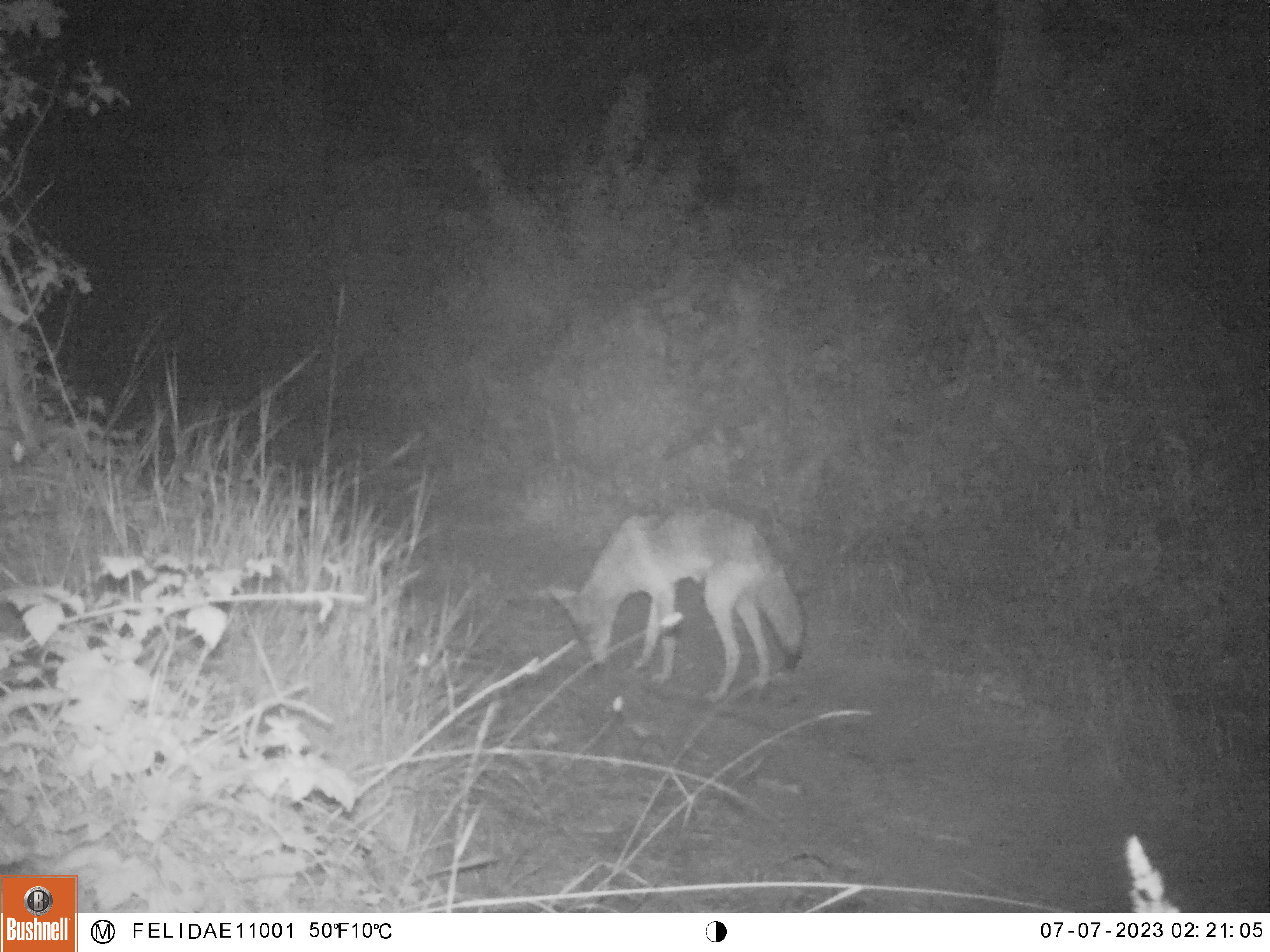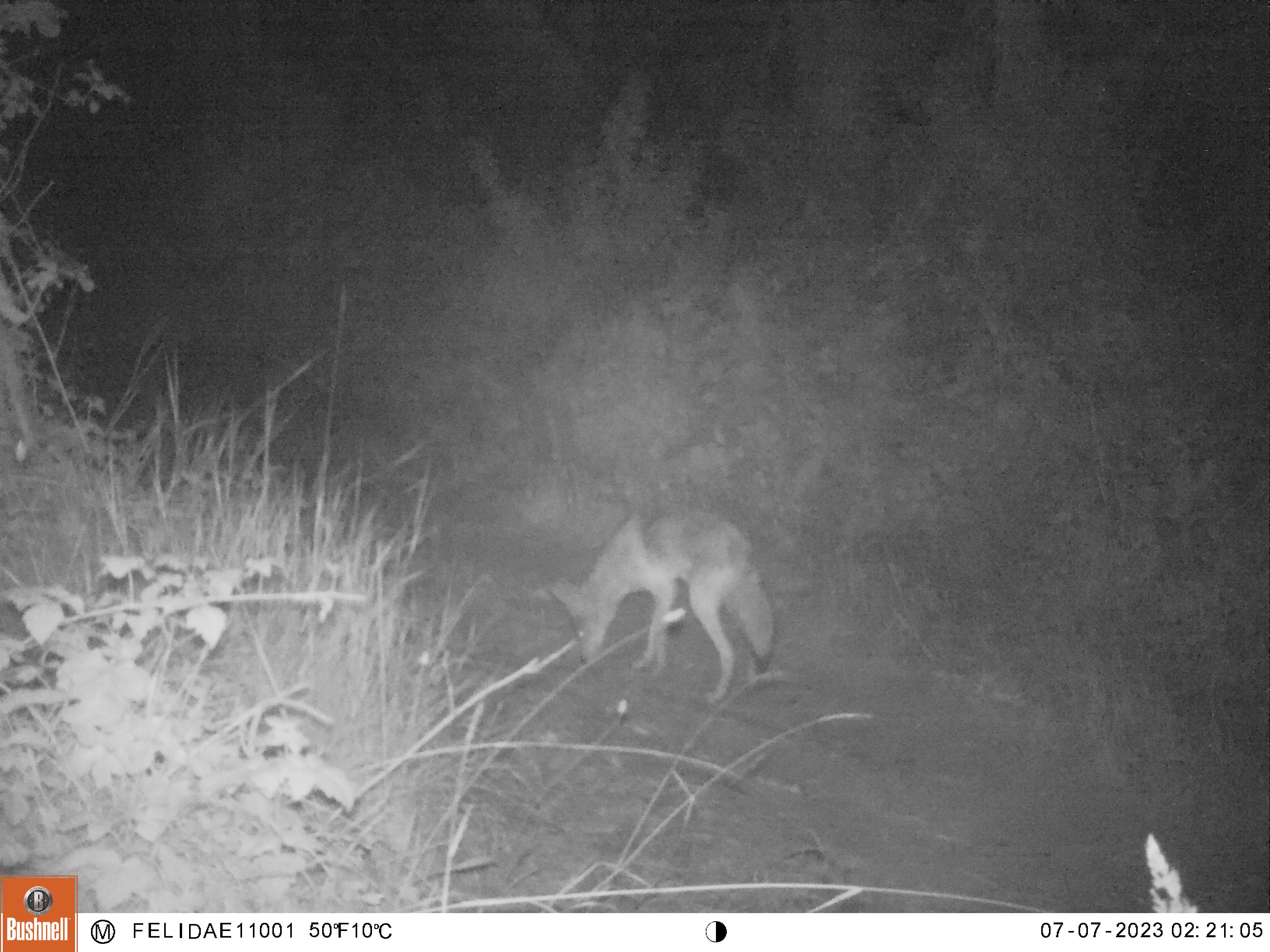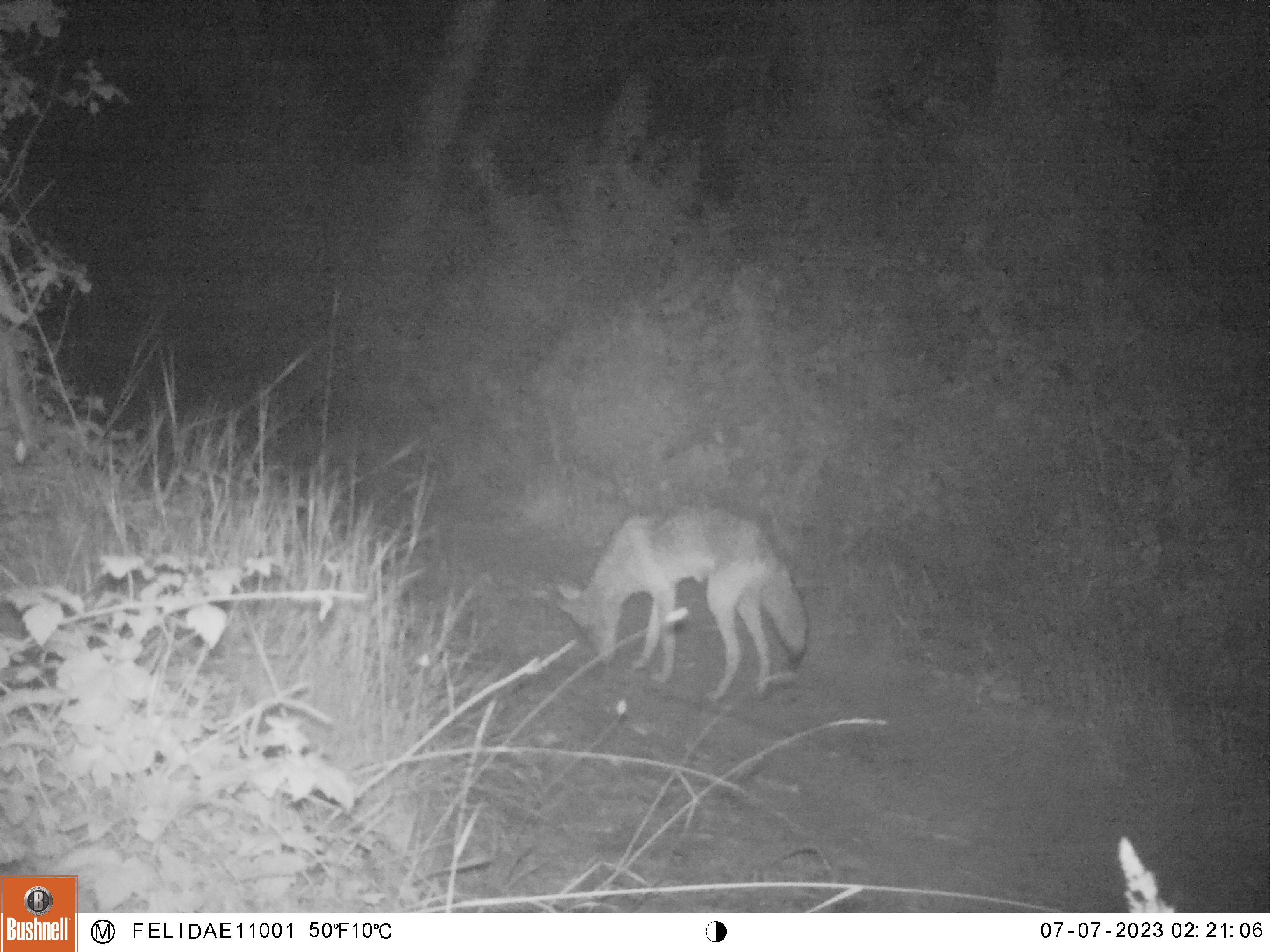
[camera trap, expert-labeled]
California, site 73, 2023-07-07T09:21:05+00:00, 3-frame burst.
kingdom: Animalia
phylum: Chordata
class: Mammalia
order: Carnivora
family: Canidae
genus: Canis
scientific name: Canis latrans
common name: coyote